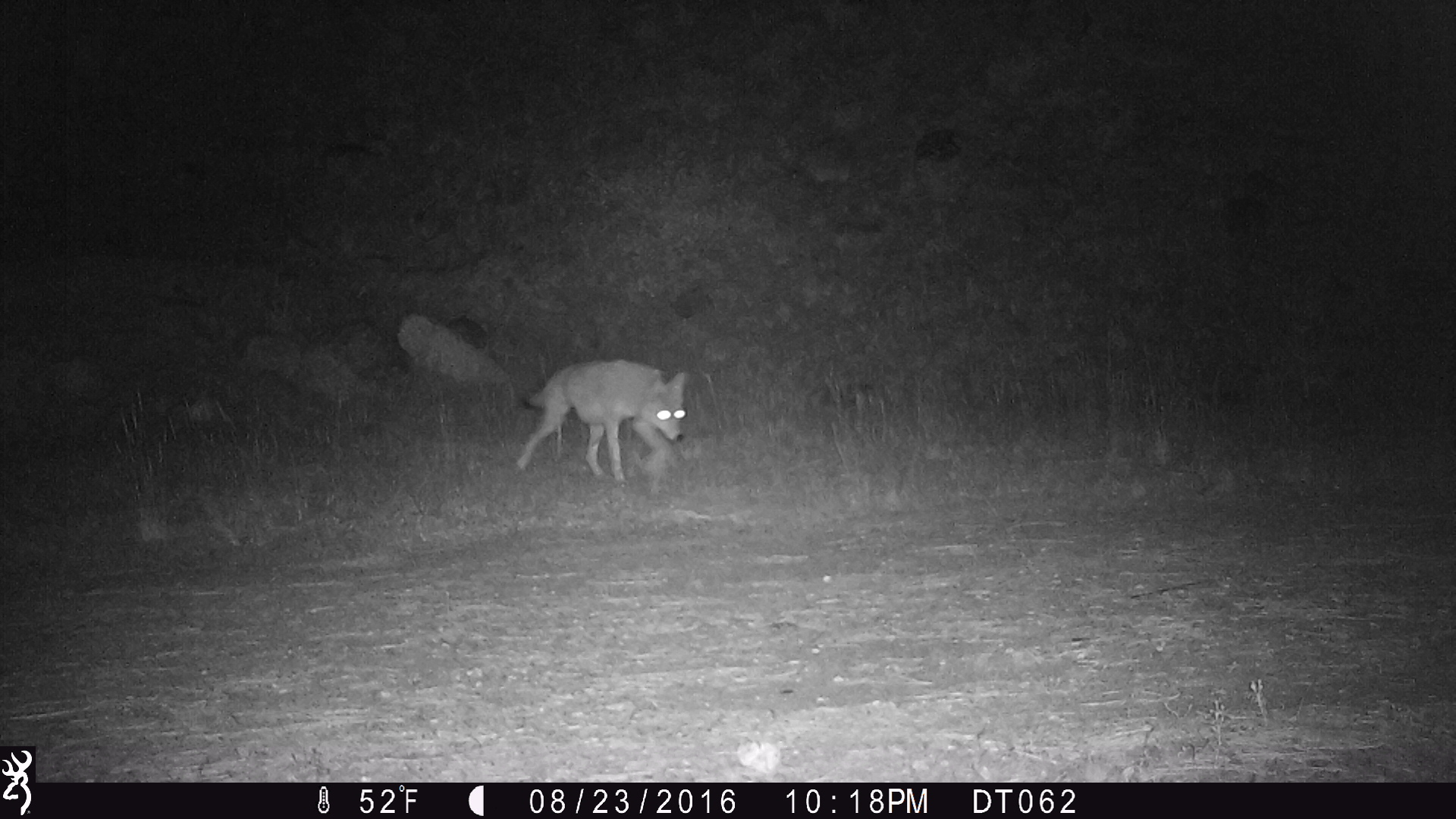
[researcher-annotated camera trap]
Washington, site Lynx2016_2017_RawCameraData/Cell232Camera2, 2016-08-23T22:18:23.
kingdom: Animalia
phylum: Chordata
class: Mammalia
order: Carnivora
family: Canidae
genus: Canis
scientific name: Canis latrans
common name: coyote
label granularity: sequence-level